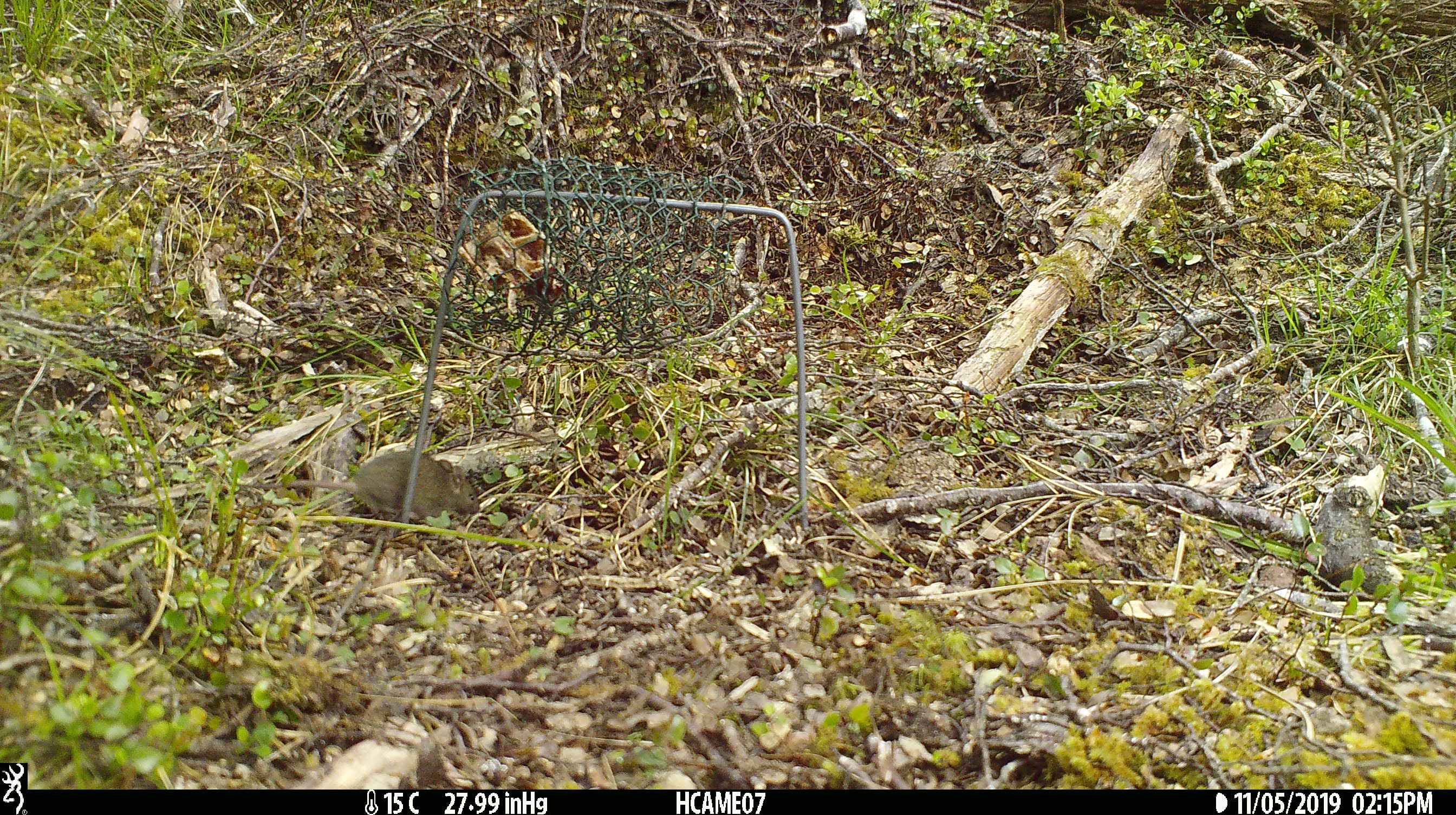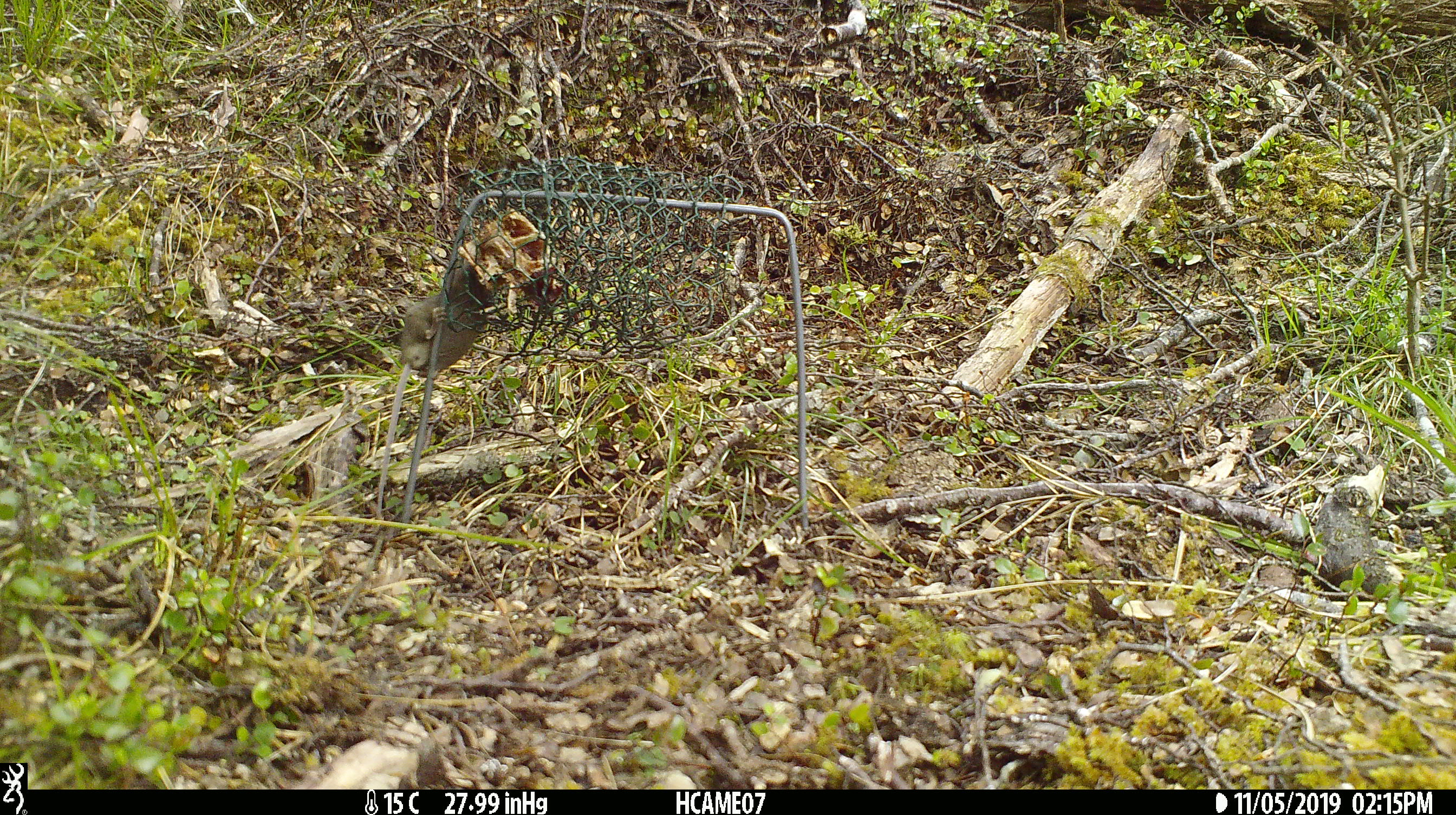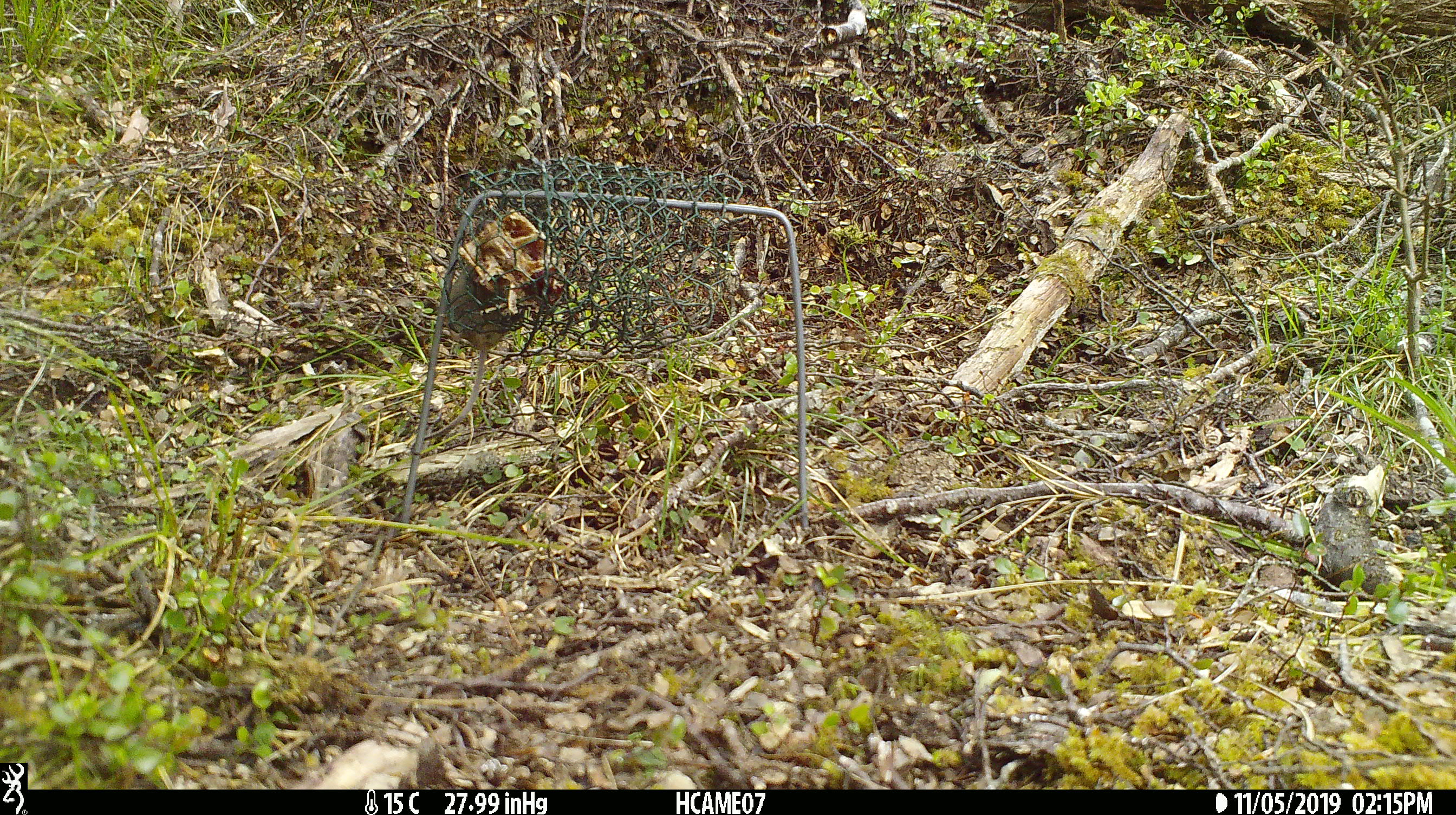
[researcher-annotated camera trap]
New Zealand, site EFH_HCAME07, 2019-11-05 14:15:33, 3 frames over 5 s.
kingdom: Animalia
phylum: Chordata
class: Mammalia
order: Rodentia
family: Muridae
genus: Mus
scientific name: Mus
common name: mouse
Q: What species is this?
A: Mouse (Mus).